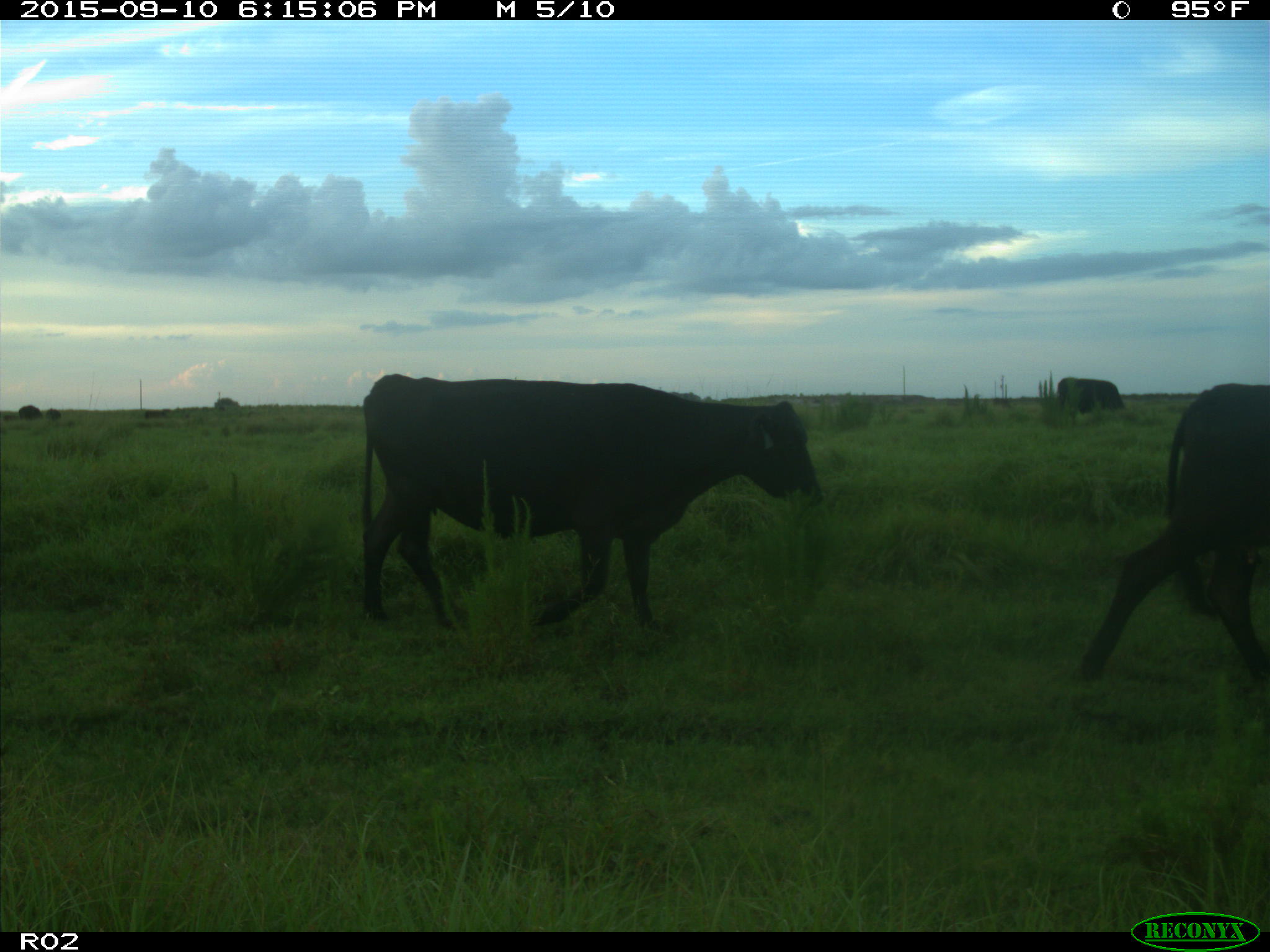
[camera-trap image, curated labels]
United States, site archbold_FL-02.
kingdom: Animalia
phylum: Chordata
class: Mammalia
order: Artiodactyla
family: Bovidae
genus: Bos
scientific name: Bos taurus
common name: domestic cow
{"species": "Bos taurus (domestic cow)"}